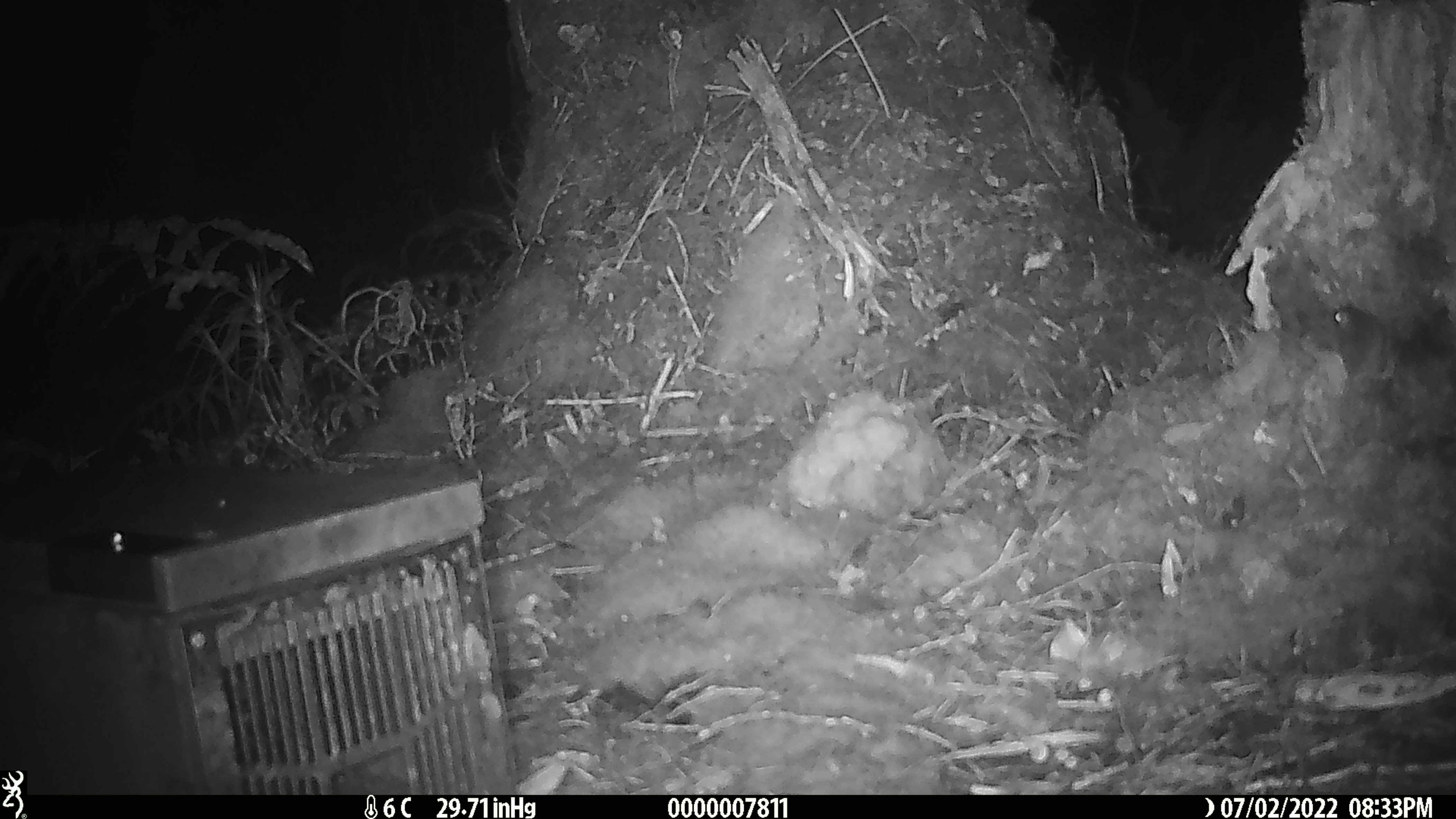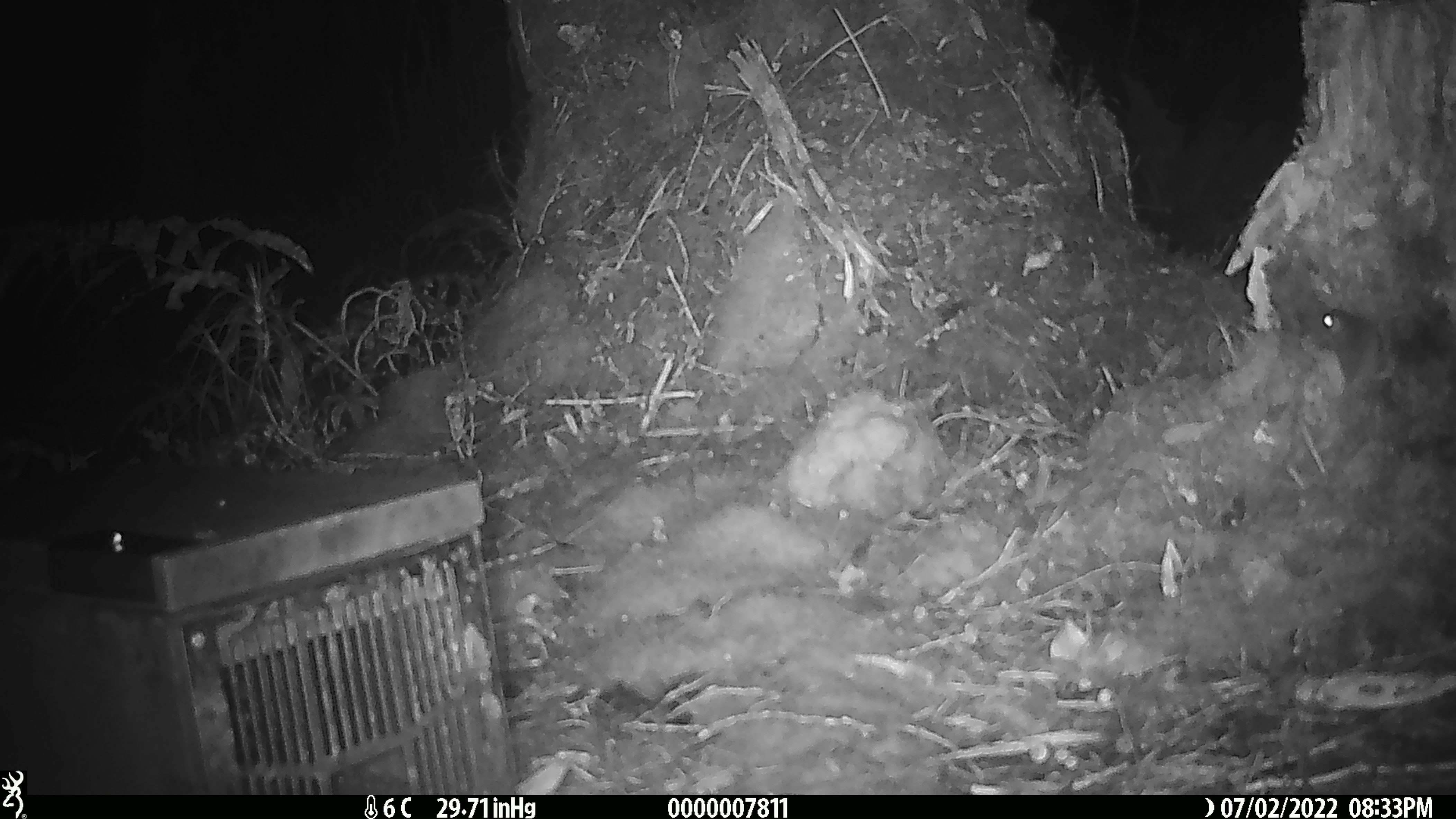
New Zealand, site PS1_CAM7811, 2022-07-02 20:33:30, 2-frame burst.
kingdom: Animalia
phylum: Chordata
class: Mammalia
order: Rodentia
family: Muridae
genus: Mus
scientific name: Mus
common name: mouse